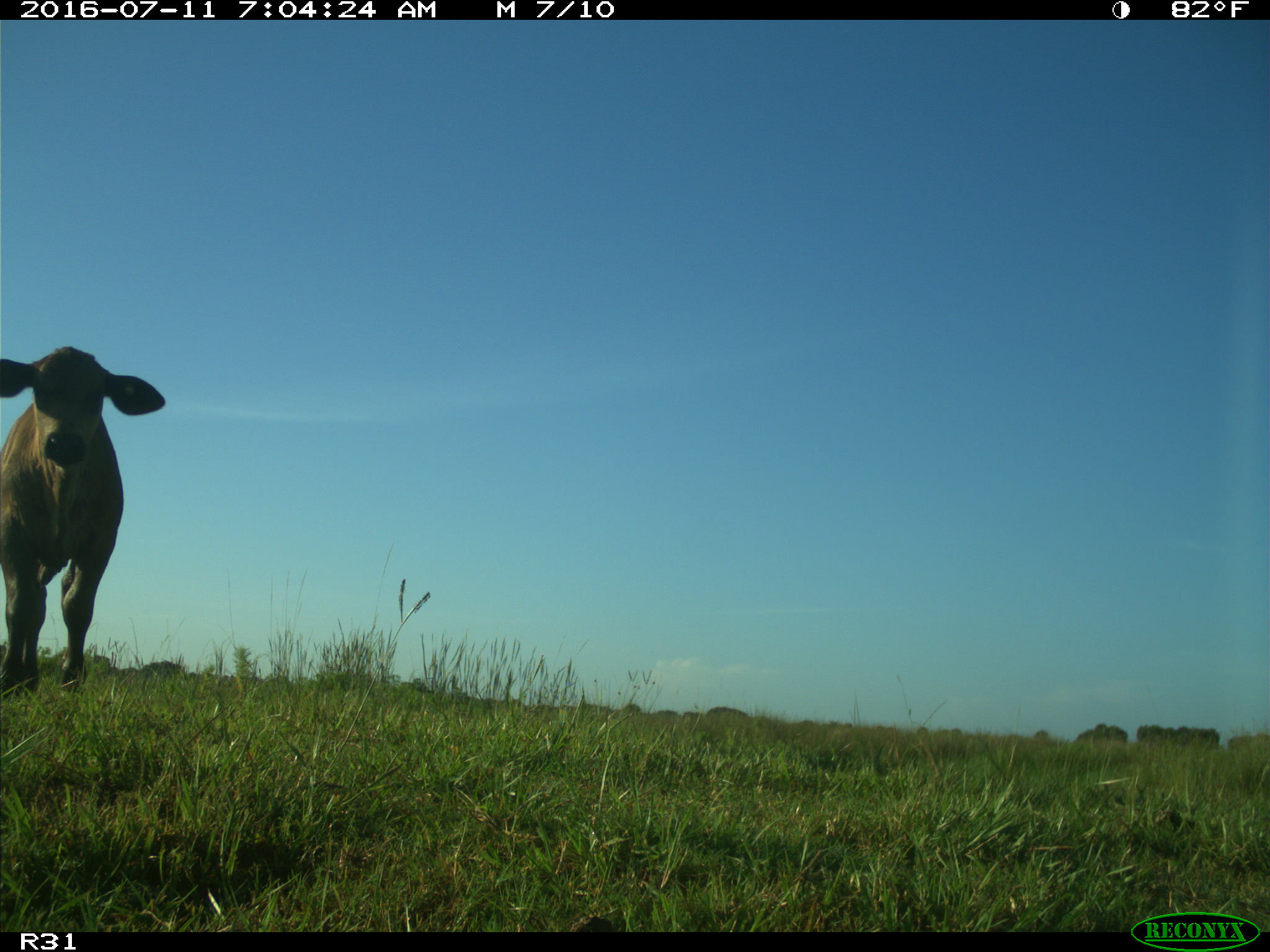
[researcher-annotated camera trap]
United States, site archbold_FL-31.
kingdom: Animalia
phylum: Chordata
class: Mammalia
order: Artiodactyla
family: Bovidae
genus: Bos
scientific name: Bos taurus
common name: domestic cow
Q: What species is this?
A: Bos taurus (domestic cow).